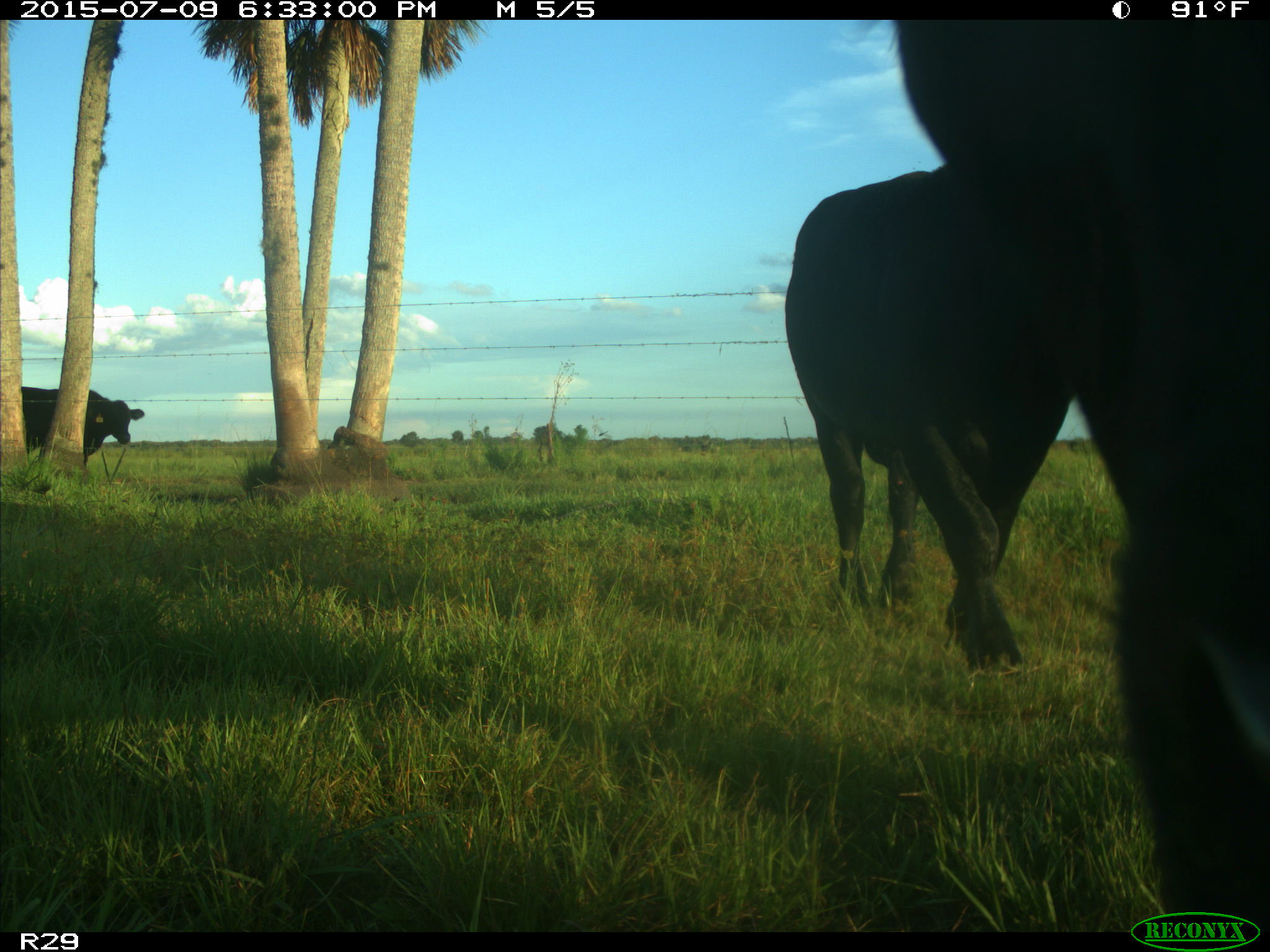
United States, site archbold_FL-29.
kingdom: Animalia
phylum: Chordata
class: Mammalia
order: Artiodactyla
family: Bovidae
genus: Bos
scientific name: Bos taurus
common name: domestic cow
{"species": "Bos taurus (domestic cow)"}